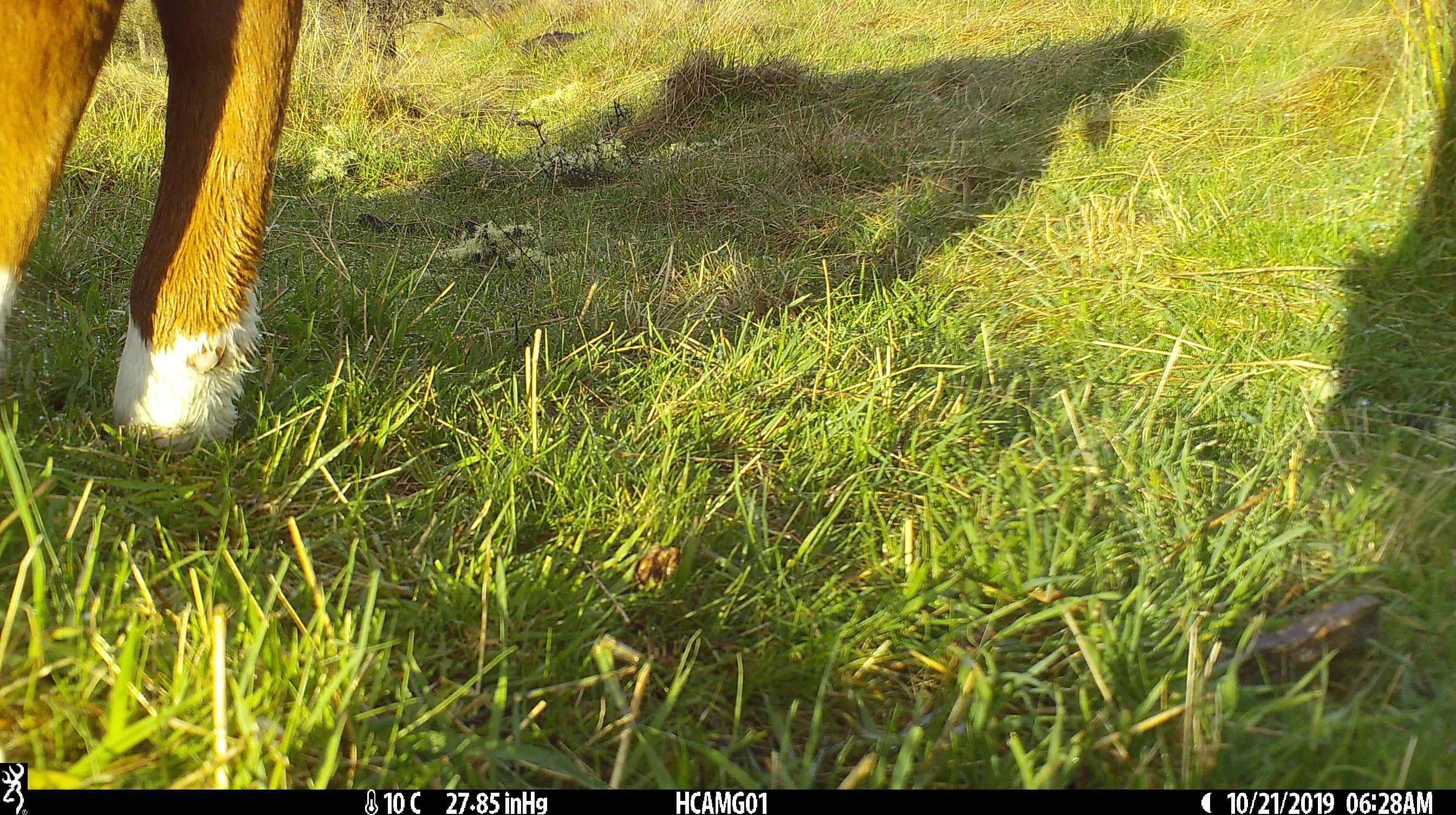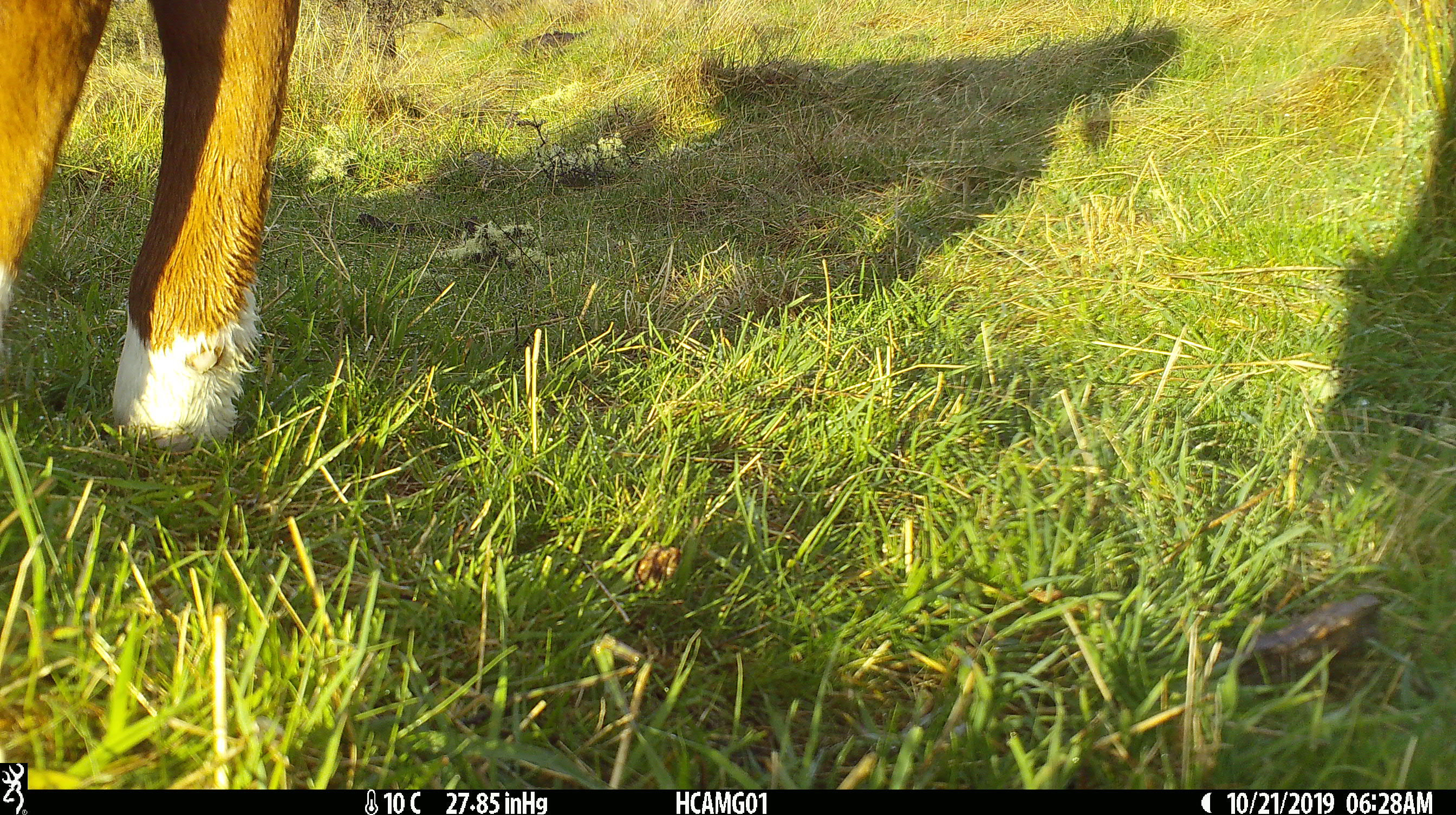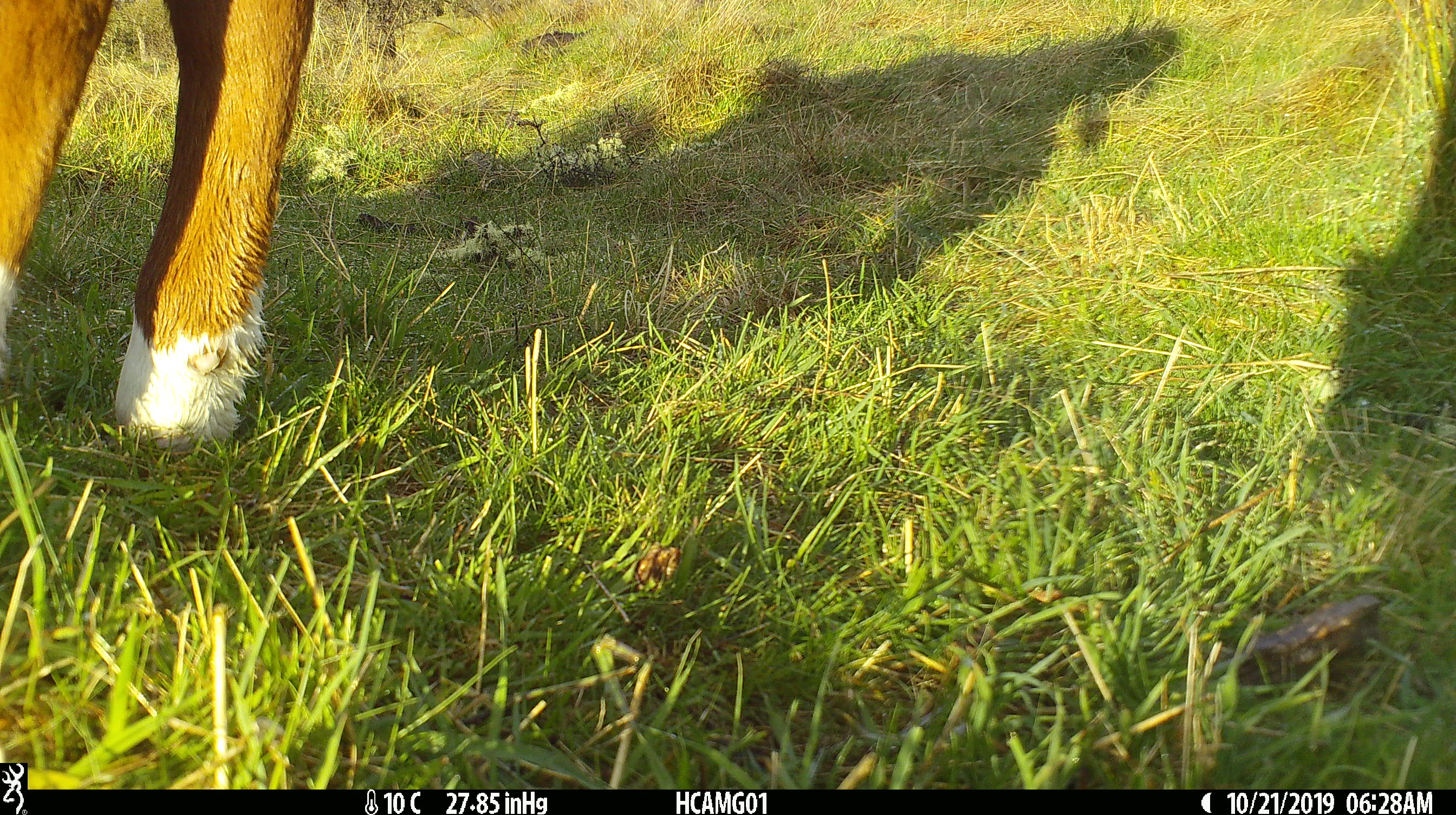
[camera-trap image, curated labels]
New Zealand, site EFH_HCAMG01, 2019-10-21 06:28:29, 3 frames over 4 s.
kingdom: Animalia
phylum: Chordata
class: Mammalia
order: Artiodactyla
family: Bovidae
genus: Bos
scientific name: Bos taurus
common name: domestic cow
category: cow